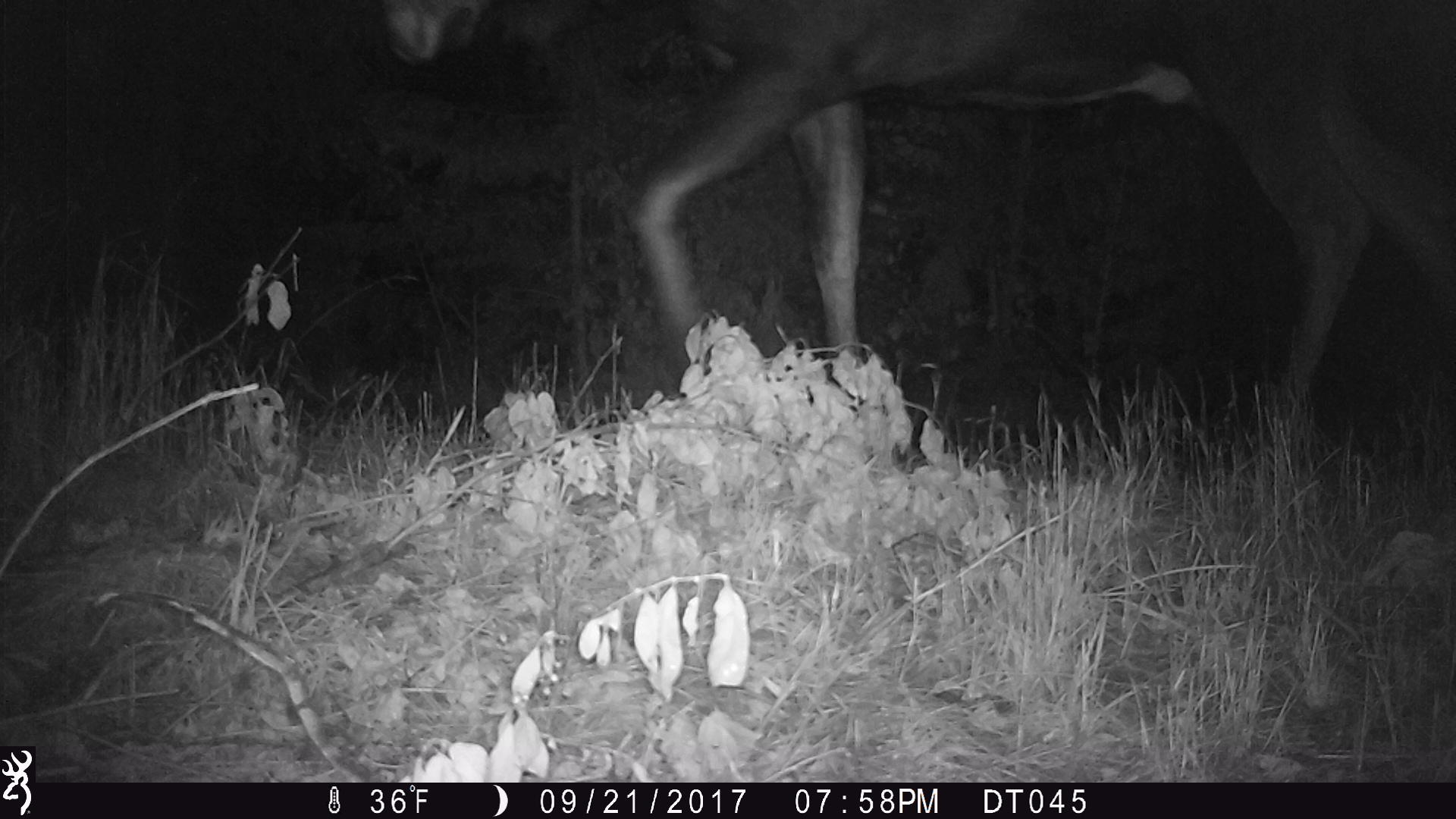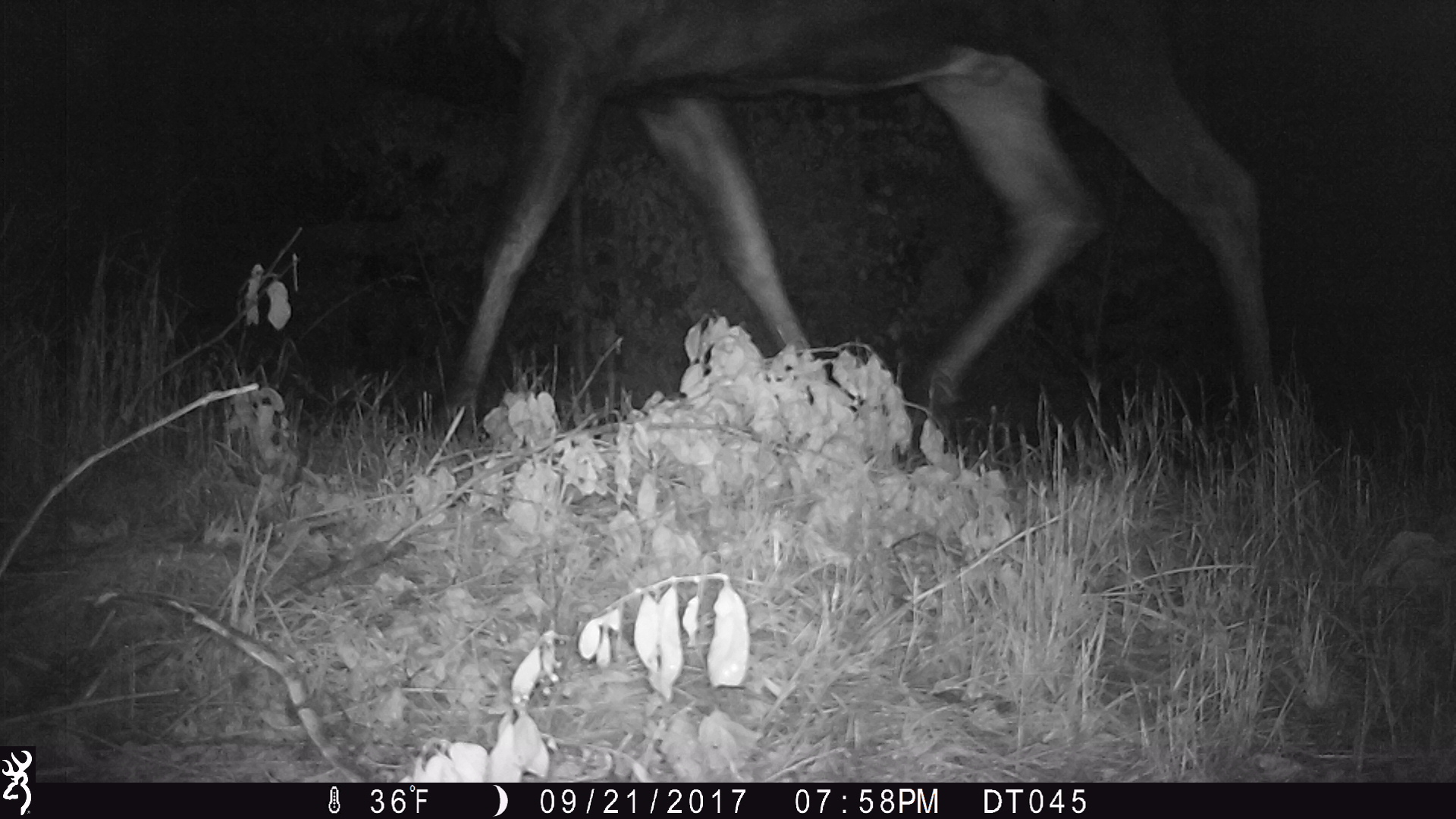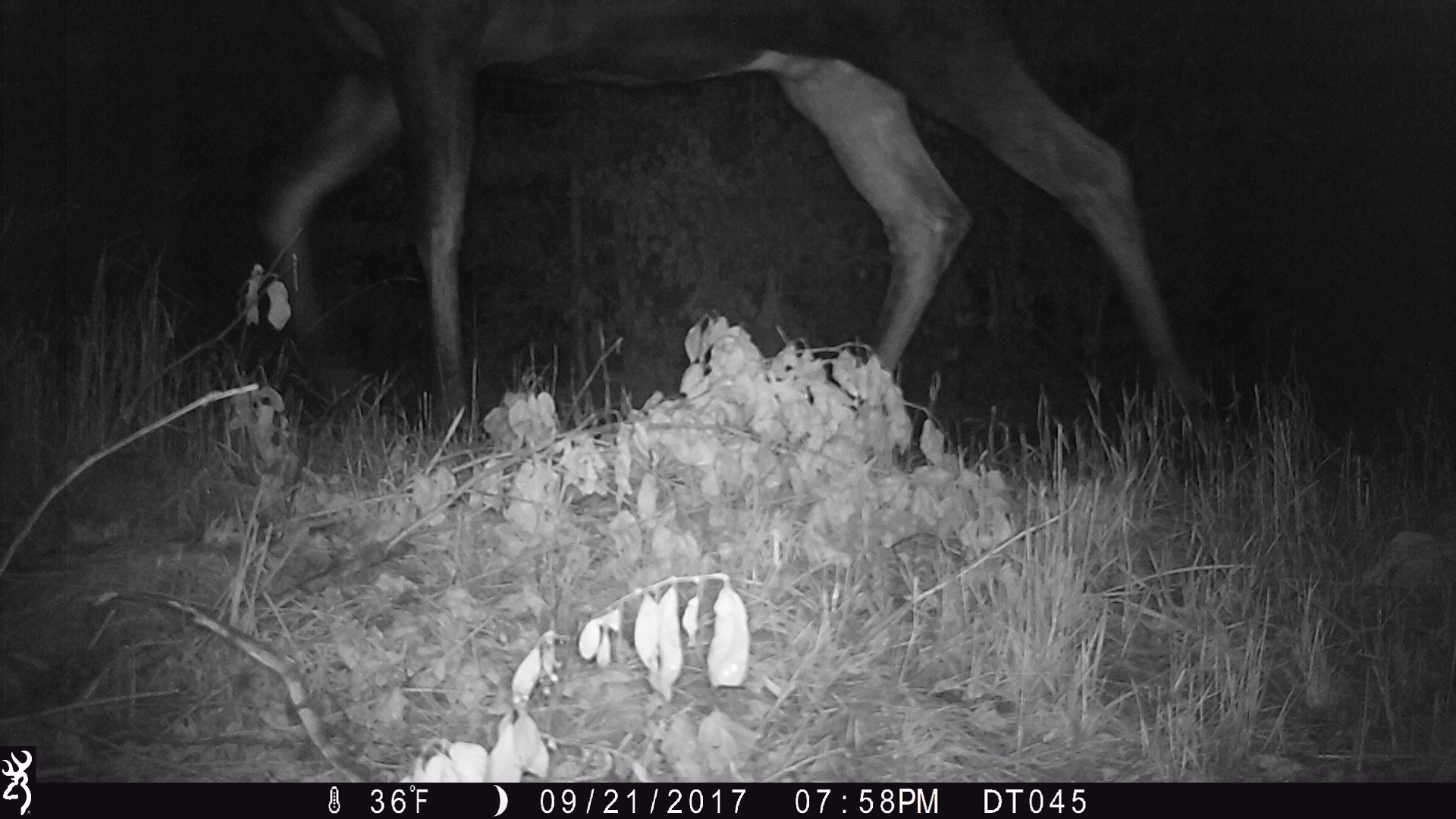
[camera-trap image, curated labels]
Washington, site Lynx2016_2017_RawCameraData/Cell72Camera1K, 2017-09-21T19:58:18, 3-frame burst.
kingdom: Animalia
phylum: Chordata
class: Mammalia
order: Artiodactyla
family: Cervidae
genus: Alces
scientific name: Alces alces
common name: moose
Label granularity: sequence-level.